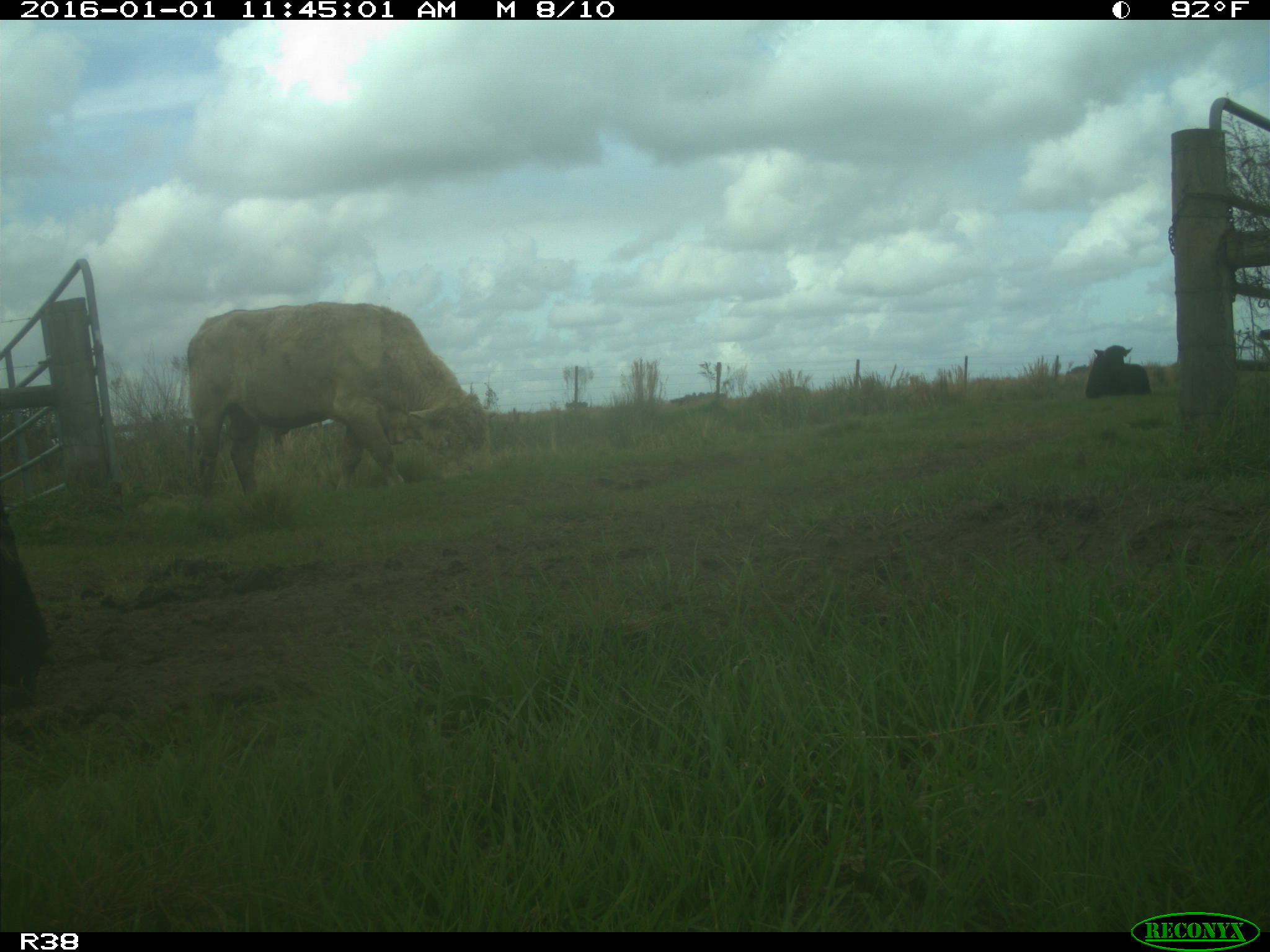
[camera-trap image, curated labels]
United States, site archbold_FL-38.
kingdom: Animalia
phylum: Chordata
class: Mammalia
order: Artiodactyla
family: Bovidae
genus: Bos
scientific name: Bos taurus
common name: domestic cow